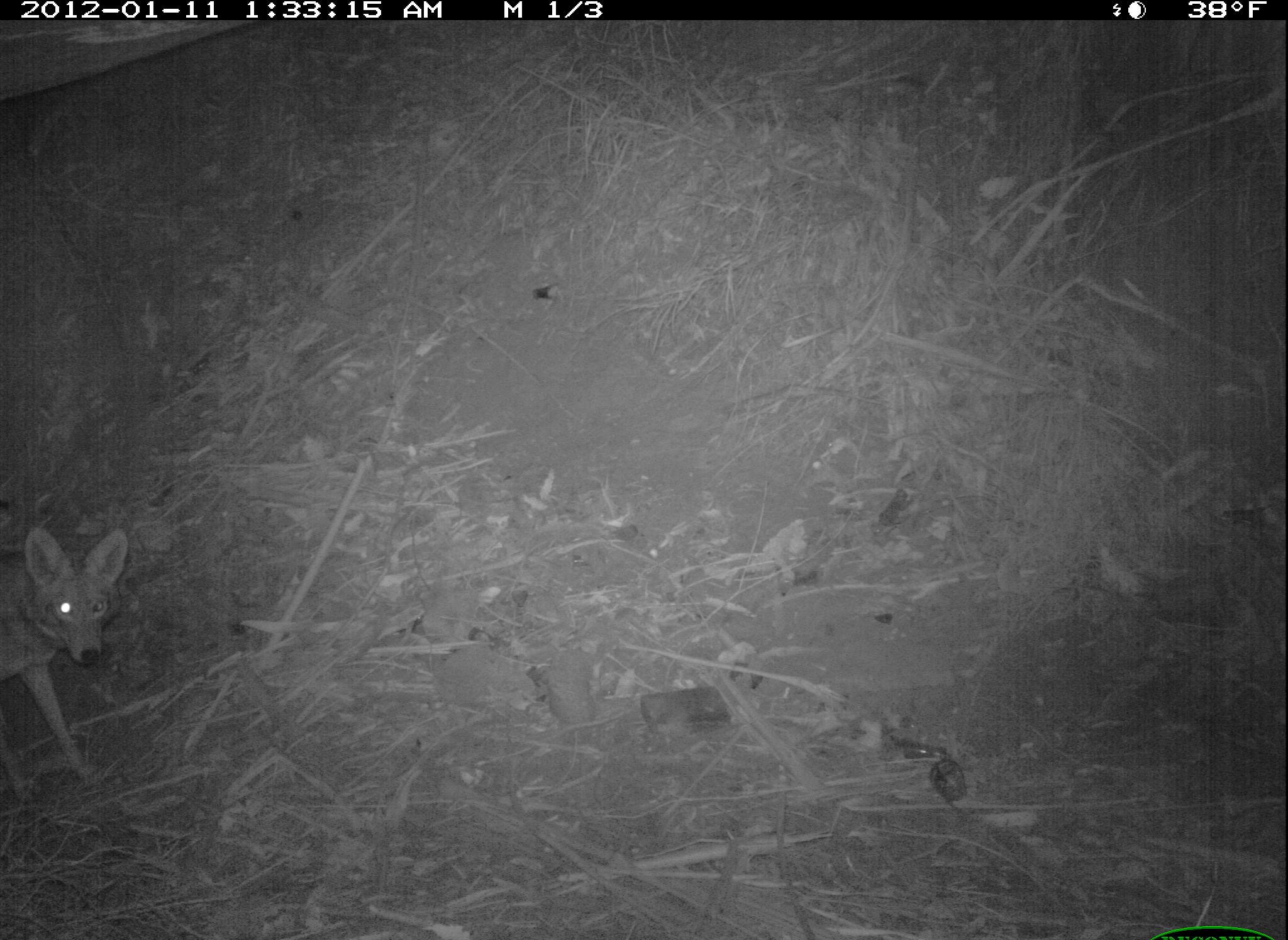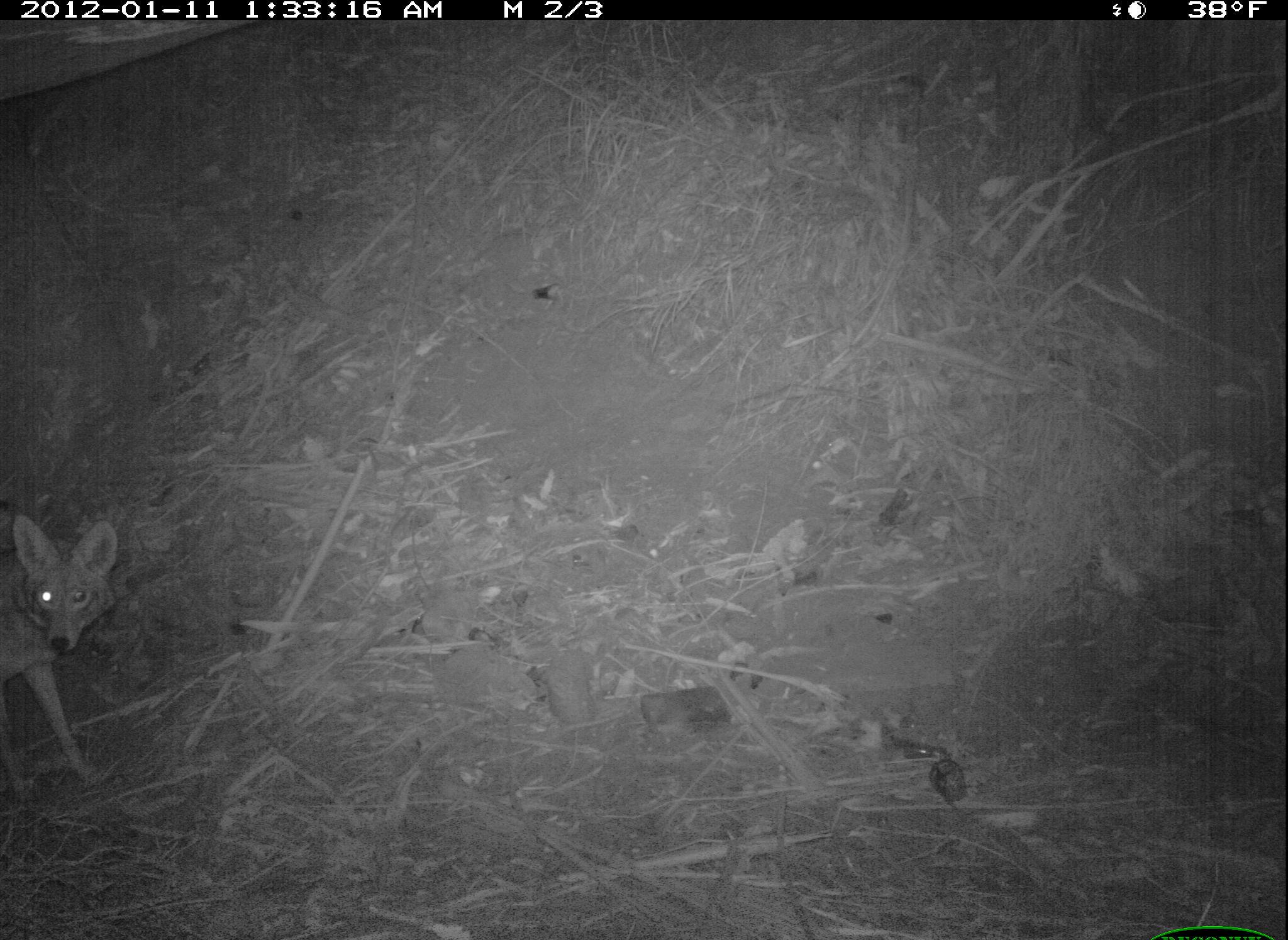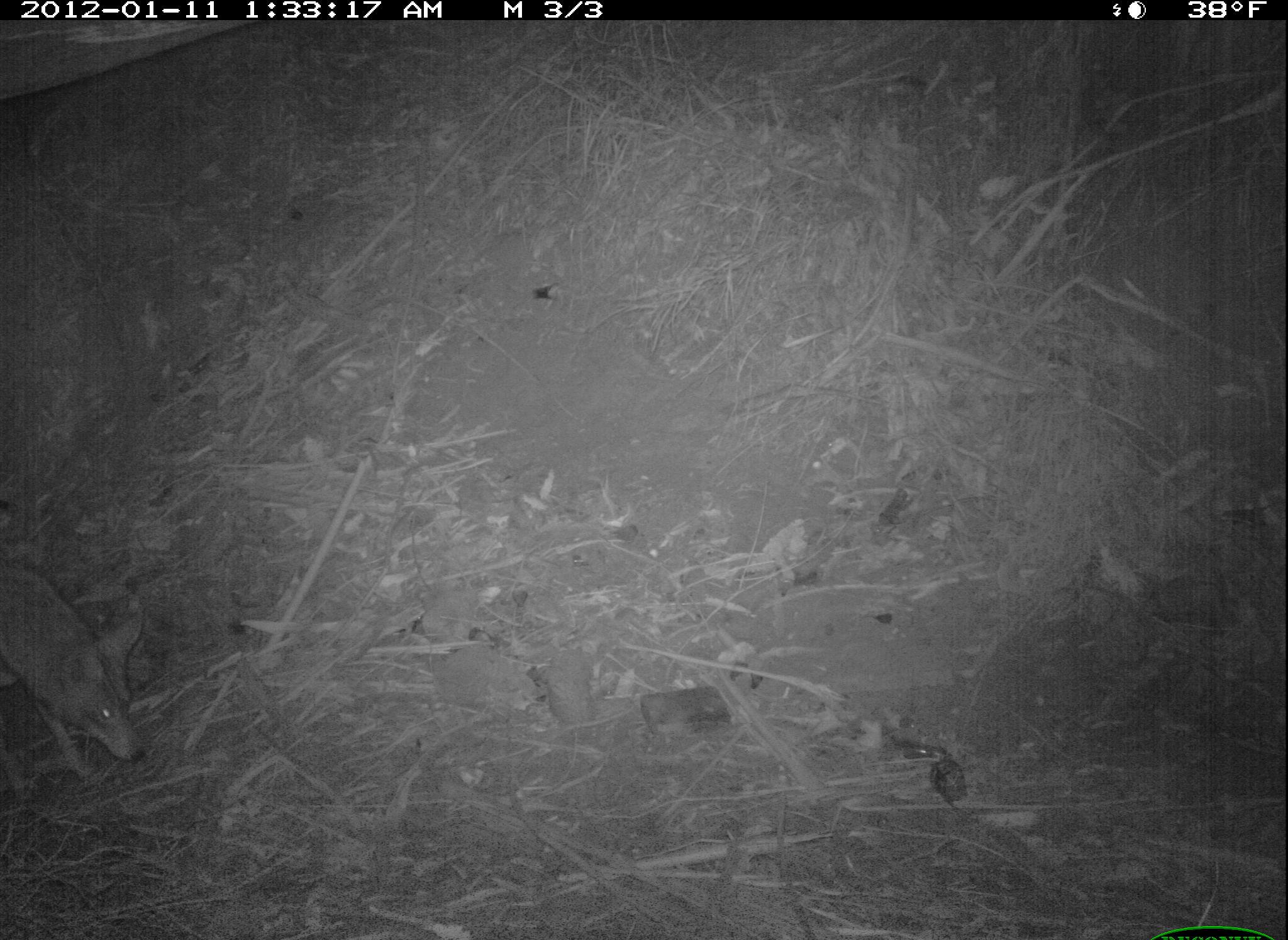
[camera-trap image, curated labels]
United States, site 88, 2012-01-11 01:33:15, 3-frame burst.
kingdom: Animalia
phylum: Chordata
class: Mammalia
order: Carnivora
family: Canidae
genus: Canis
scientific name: Canis latrans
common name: coyote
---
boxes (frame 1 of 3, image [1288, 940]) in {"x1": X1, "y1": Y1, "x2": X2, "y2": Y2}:
coyote: {"x1": 3, "y1": 512, "x2": 163, "y2": 797}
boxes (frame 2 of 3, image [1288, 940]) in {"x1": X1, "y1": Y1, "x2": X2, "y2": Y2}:
coyote: {"x1": 0, "y1": 511, "x2": 132, "y2": 799}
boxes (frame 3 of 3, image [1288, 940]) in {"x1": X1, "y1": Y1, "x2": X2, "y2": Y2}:
coyote: {"x1": 1, "y1": 555, "x2": 198, "y2": 798}